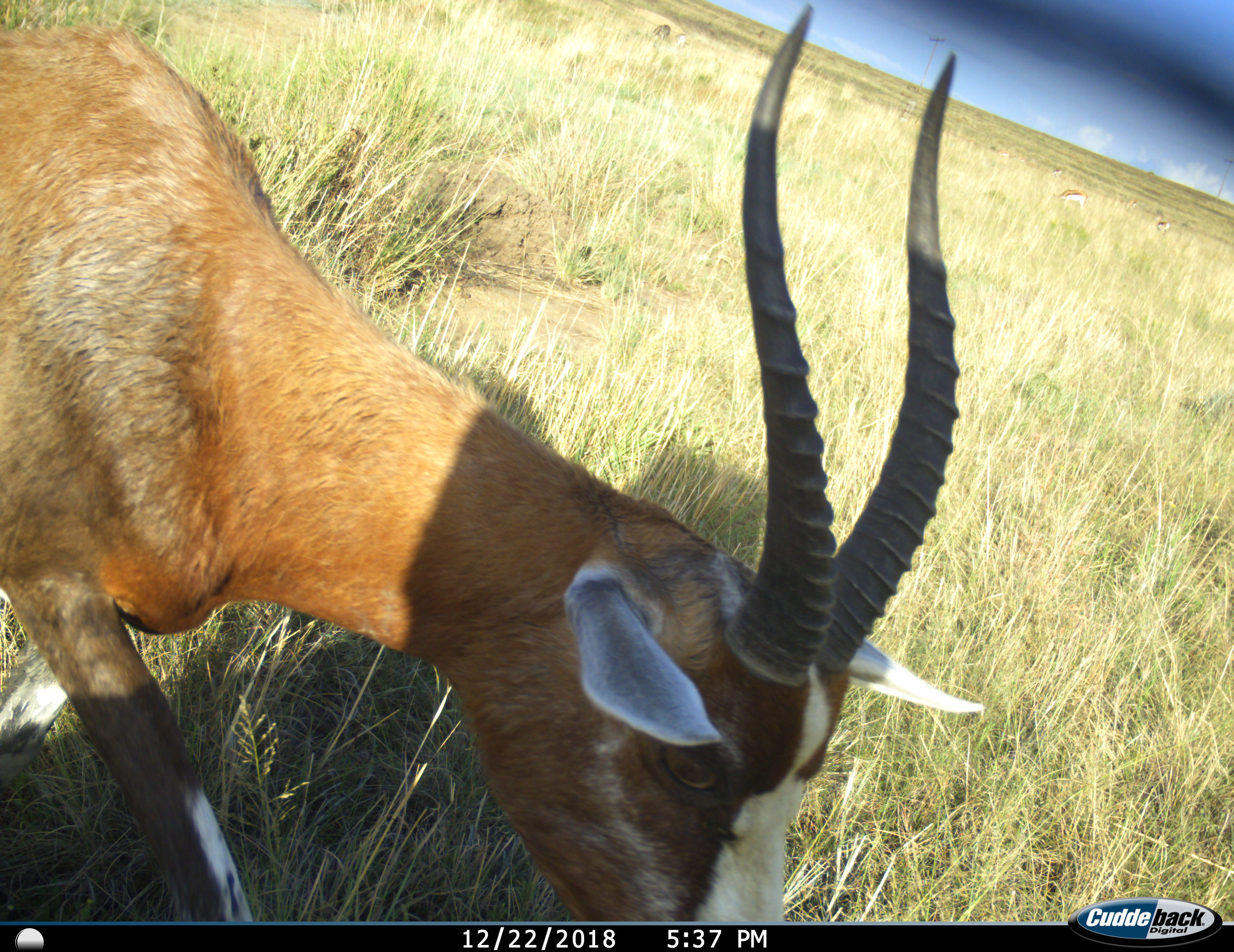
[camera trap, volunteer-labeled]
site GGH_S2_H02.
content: unidentified animal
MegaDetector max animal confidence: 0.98